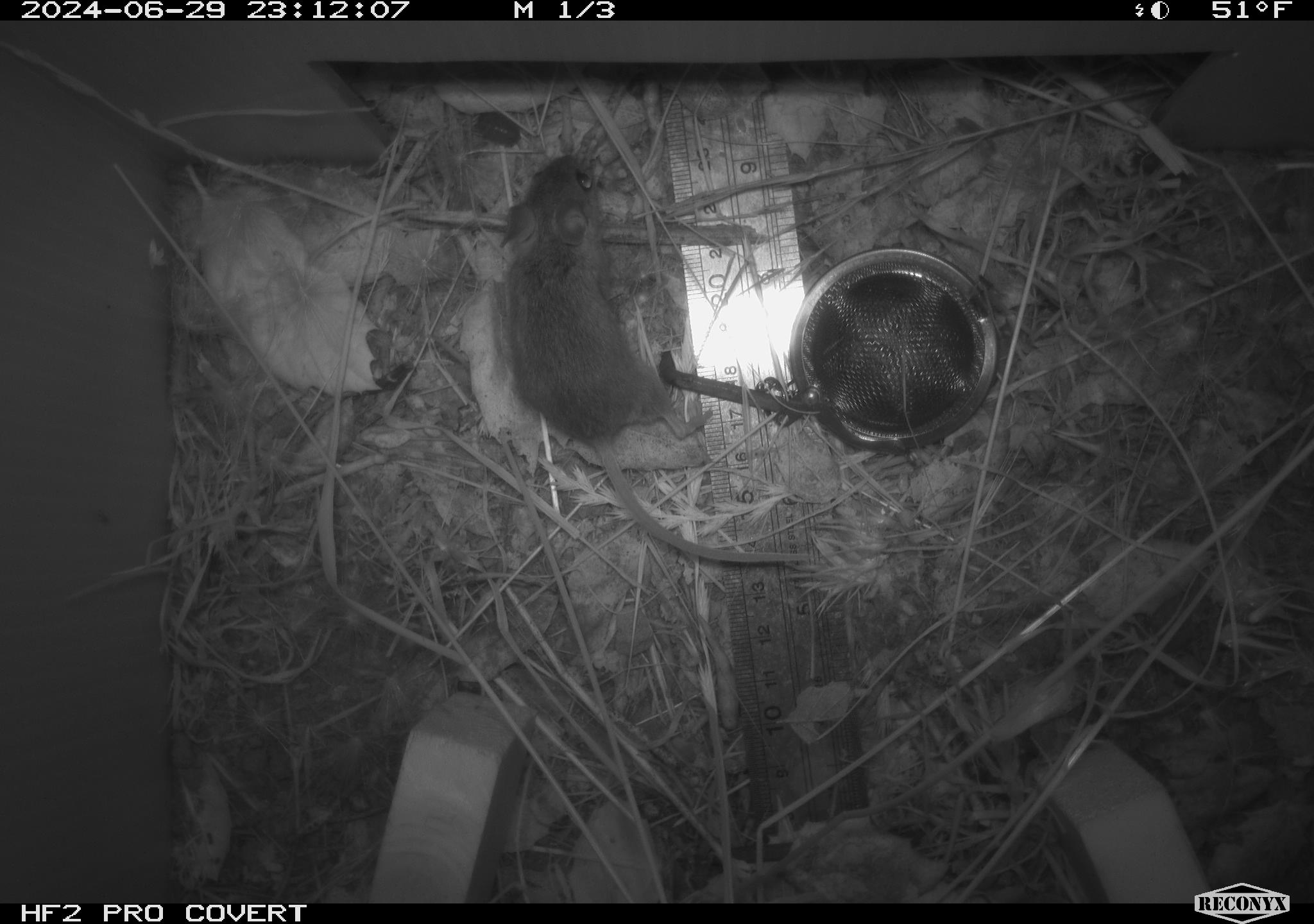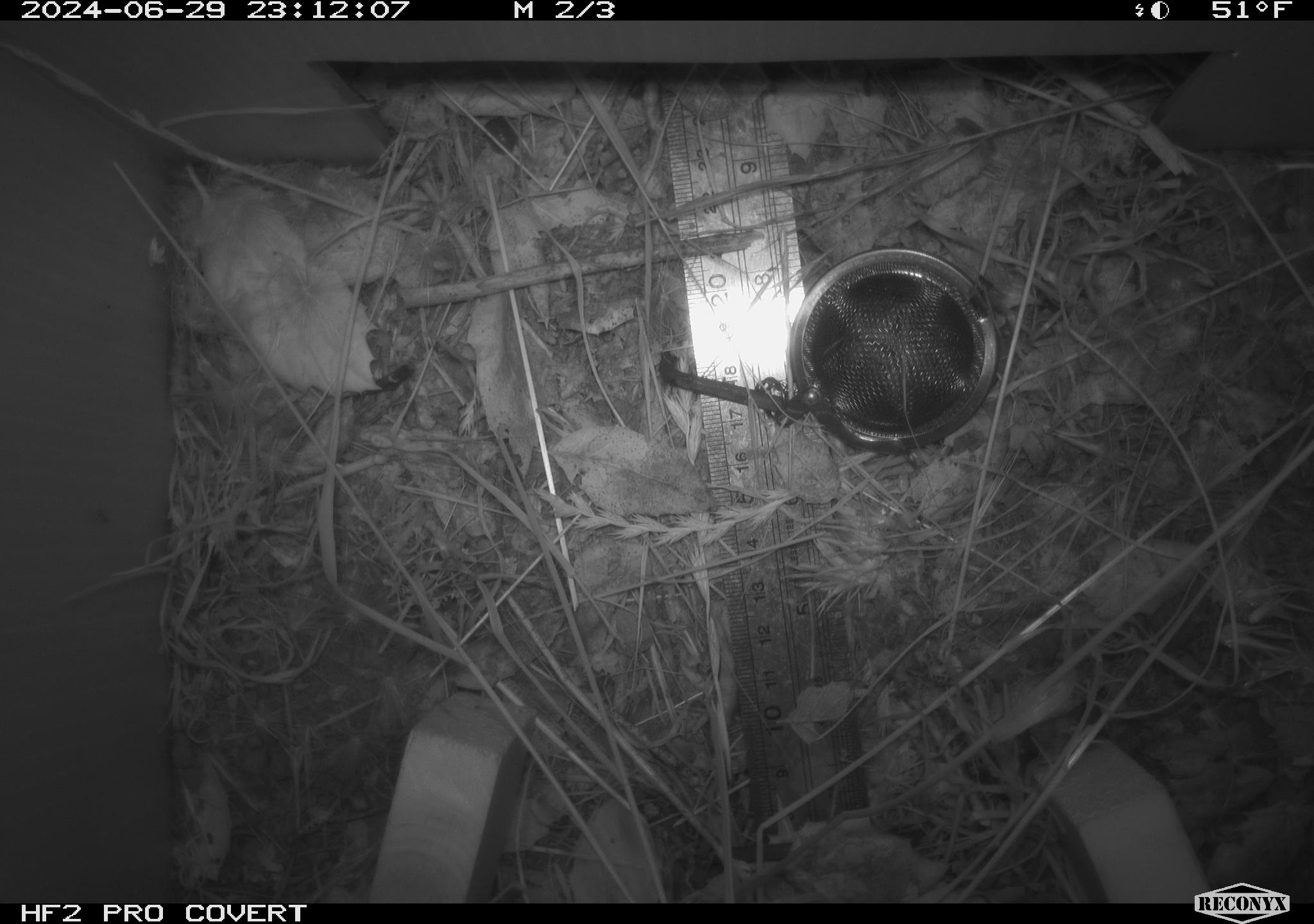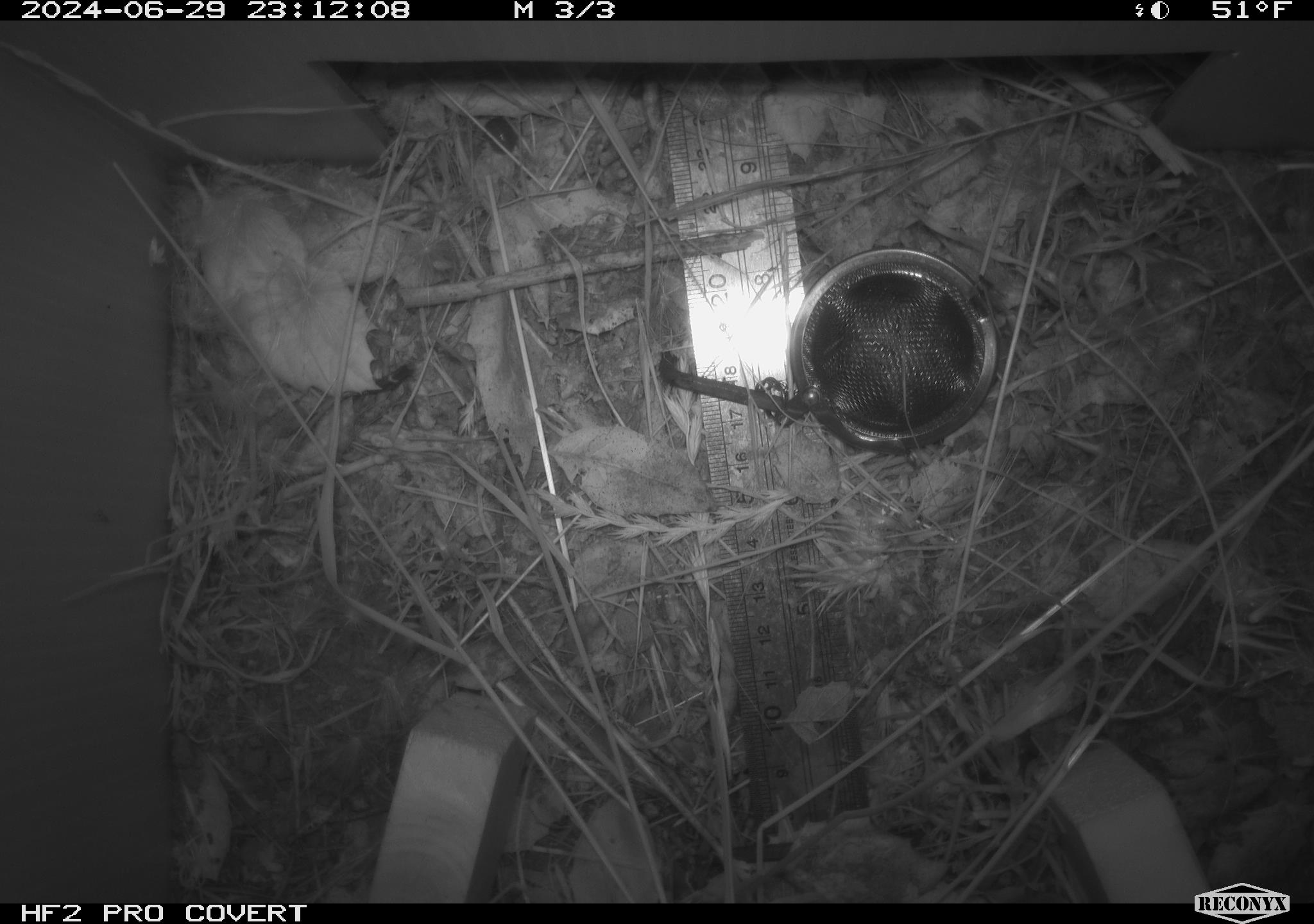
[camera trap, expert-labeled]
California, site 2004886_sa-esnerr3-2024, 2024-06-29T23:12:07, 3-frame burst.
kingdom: Animalia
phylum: Chordata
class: Mammalia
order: Rodentia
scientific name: Rodentia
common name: rodent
Rodent (Rodentia).